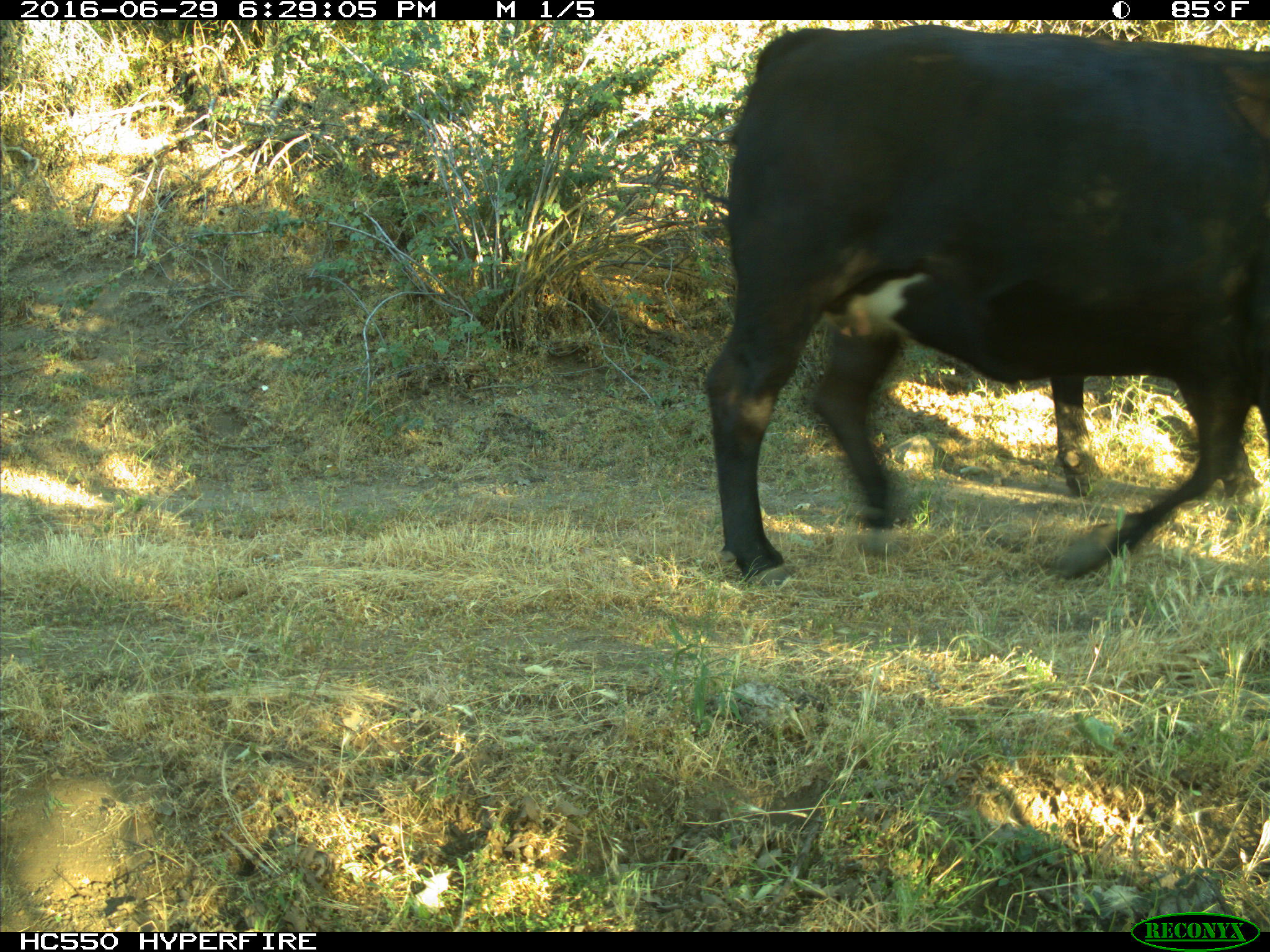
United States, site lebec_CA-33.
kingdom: Animalia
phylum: Chordata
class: Mammalia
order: Artiodactyla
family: Bovidae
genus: Bos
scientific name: Bos taurus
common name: domestic cow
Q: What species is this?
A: Bos taurus (domestic cow).